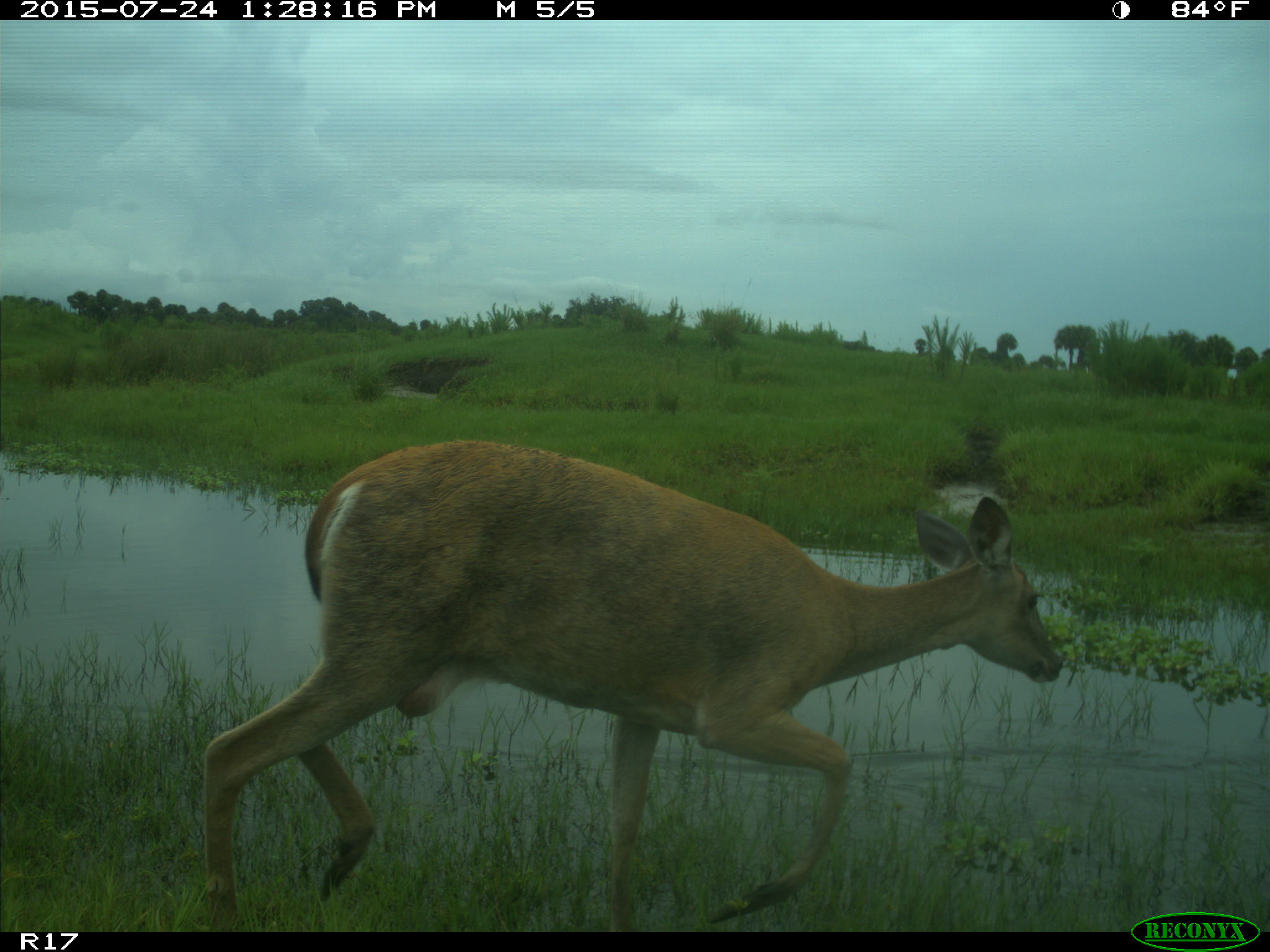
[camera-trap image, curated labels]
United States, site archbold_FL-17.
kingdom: Animalia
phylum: Chordata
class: Mammalia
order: Artiodactyla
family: Cervidae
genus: Odocoileus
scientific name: Odocoileus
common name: deer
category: unidentified deer